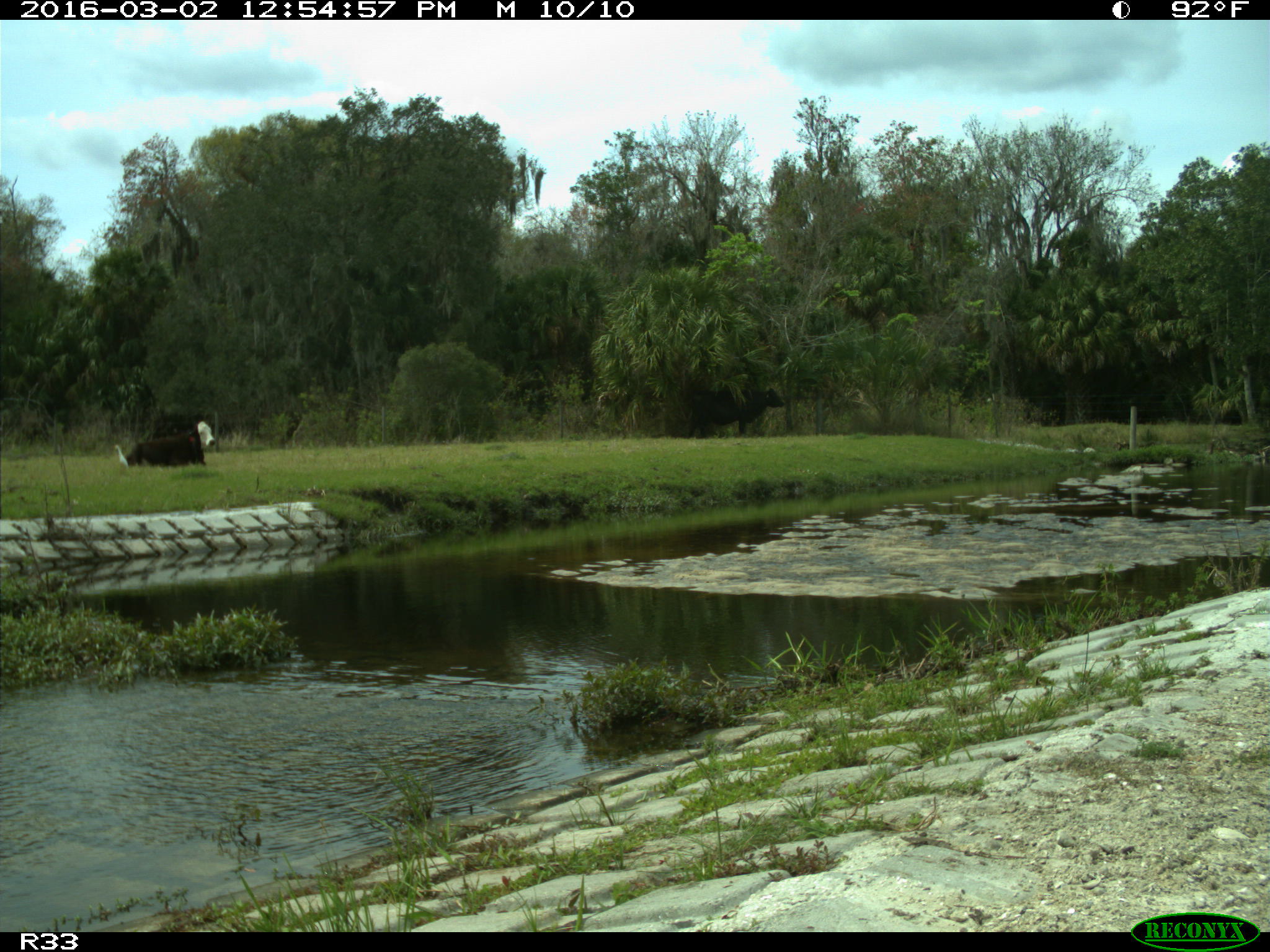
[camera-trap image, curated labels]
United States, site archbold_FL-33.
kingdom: Animalia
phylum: Chordata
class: Mammalia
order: Artiodactyla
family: Bovidae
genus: Bos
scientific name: Bos taurus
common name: domestic cow